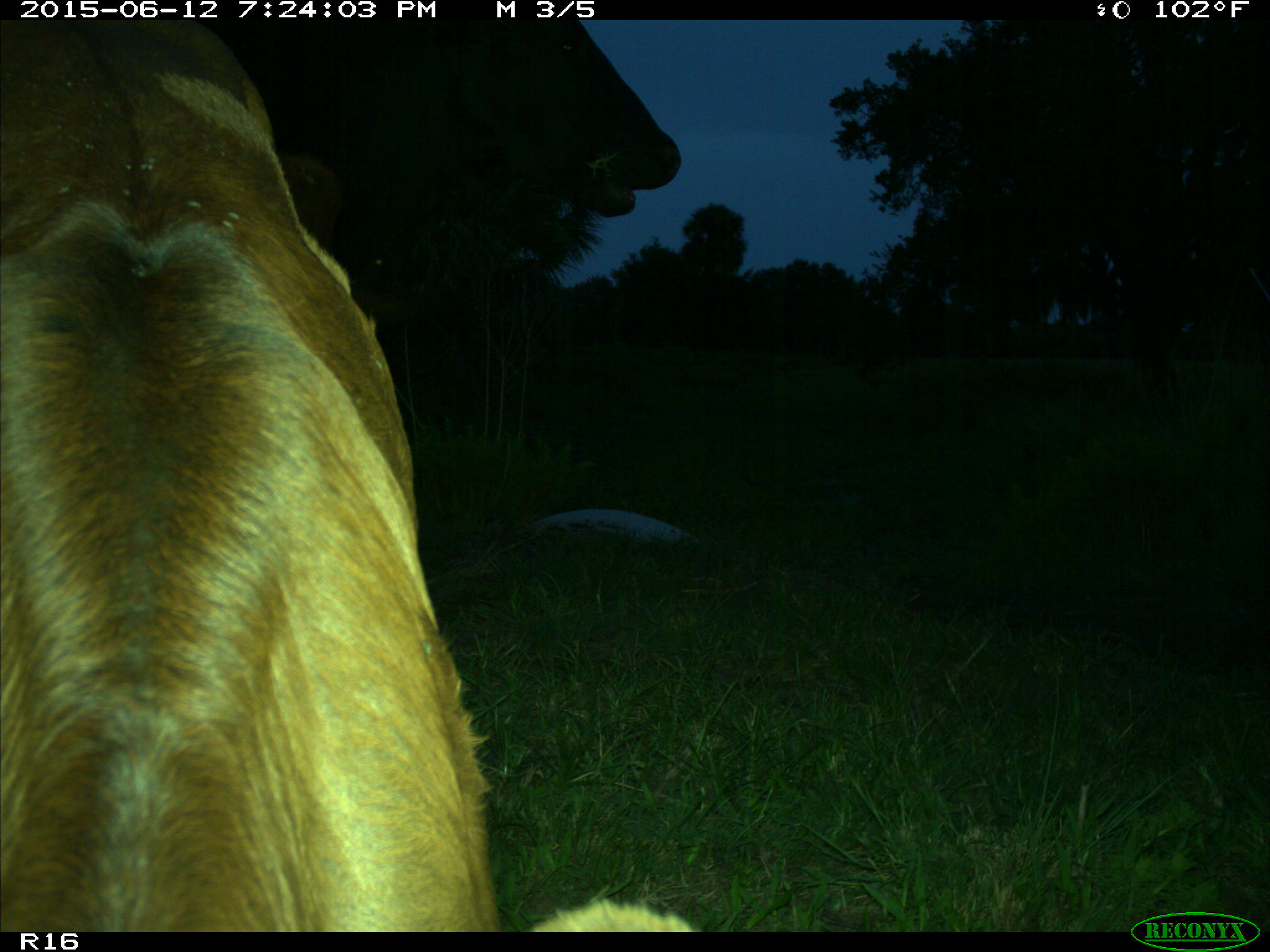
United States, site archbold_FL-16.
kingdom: Animalia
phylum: Chordata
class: Mammalia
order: Artiodactyla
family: Bovidae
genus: Bos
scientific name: Bos taurus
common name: domestic cow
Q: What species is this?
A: Bos taurus (domestic cow).